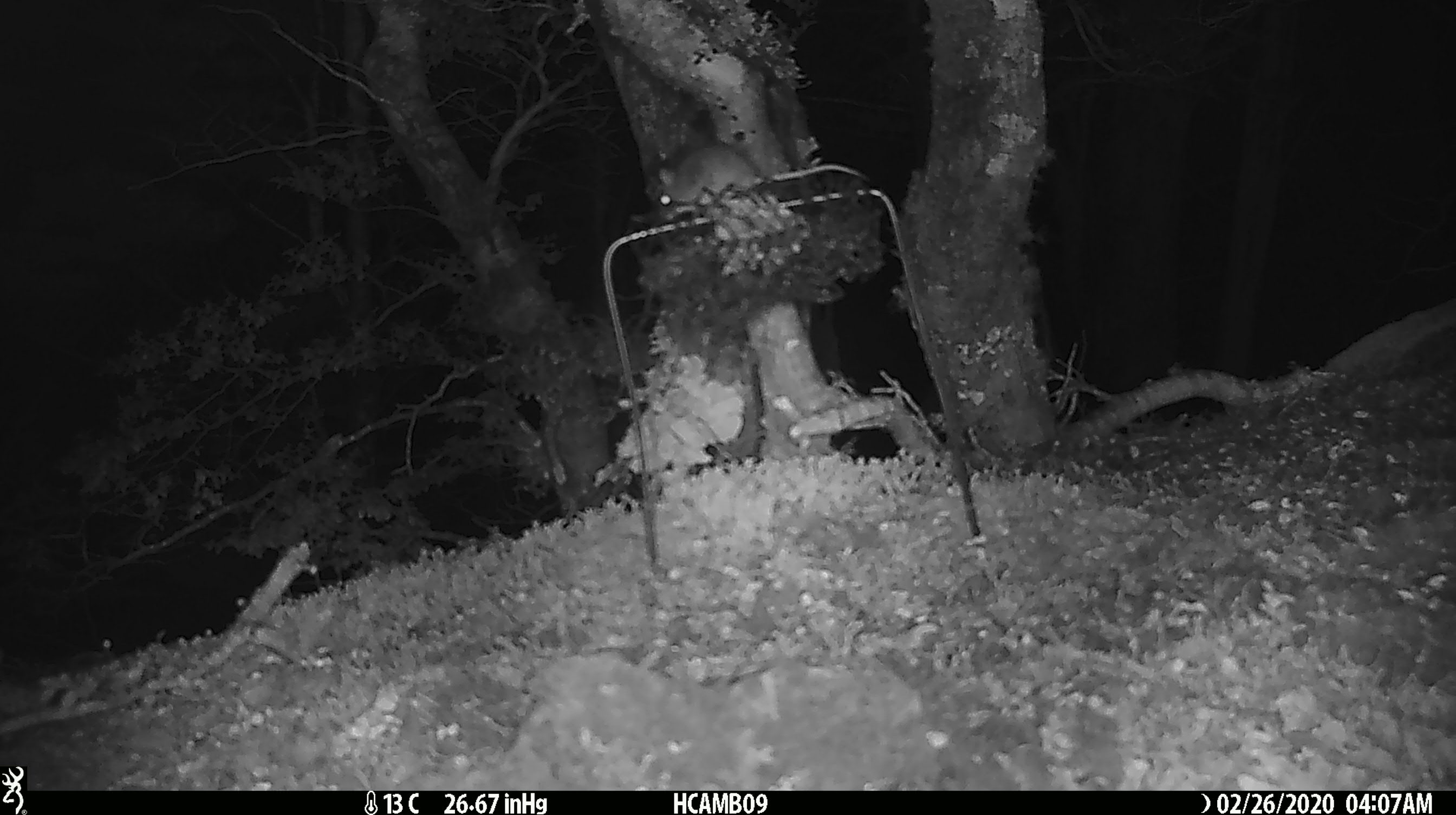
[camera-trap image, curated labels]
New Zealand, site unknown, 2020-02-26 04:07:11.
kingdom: Animalia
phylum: Chordata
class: Mammalia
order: Rodentia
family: Muridae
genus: Mus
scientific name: Mus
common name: mouse